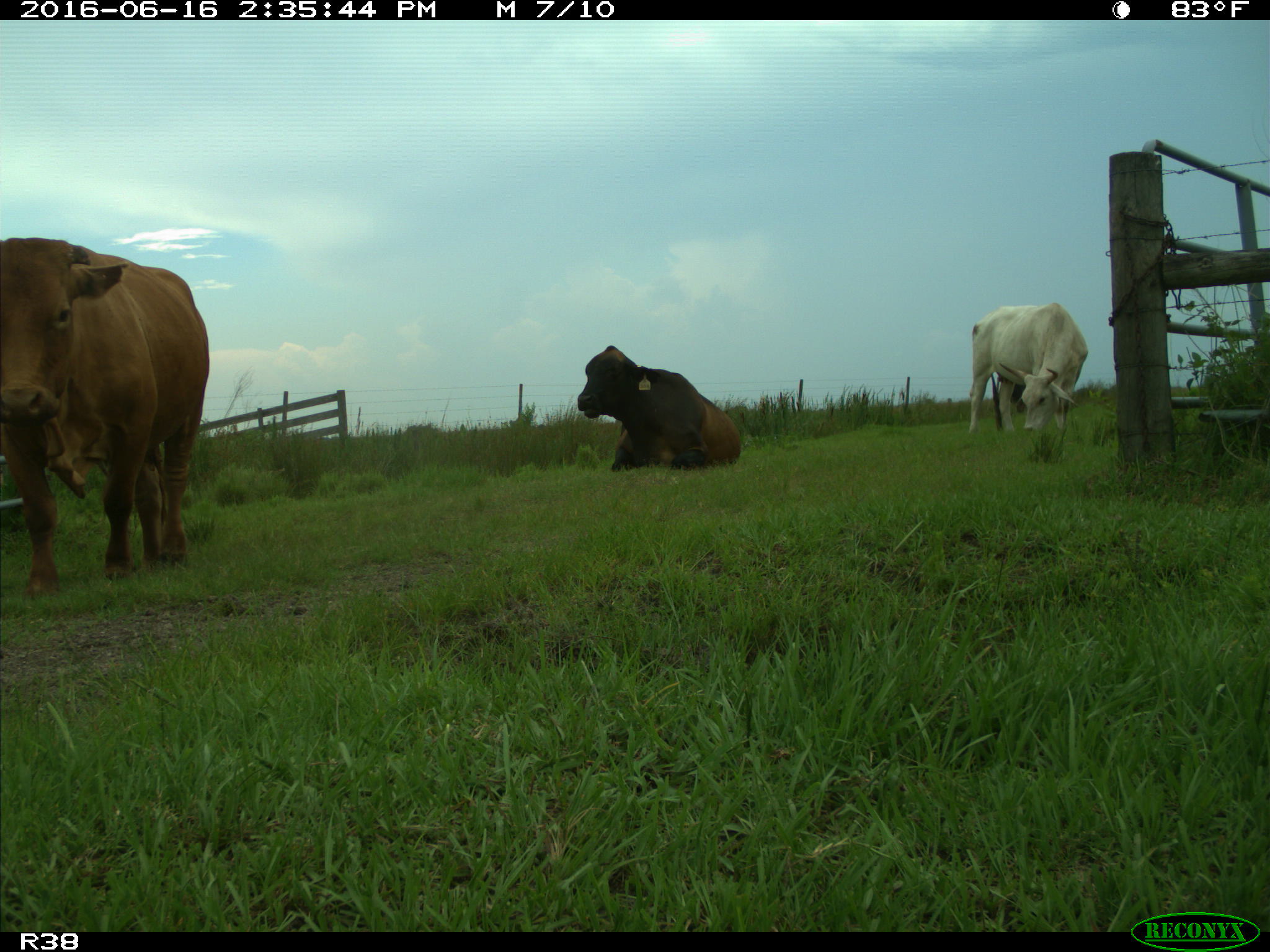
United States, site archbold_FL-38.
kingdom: Animalia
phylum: Chordata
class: Mammalia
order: Artiodactyla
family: Bovidae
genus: Bos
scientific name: Bos taurus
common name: domestic cow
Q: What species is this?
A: Bos taurus (domestic cow).